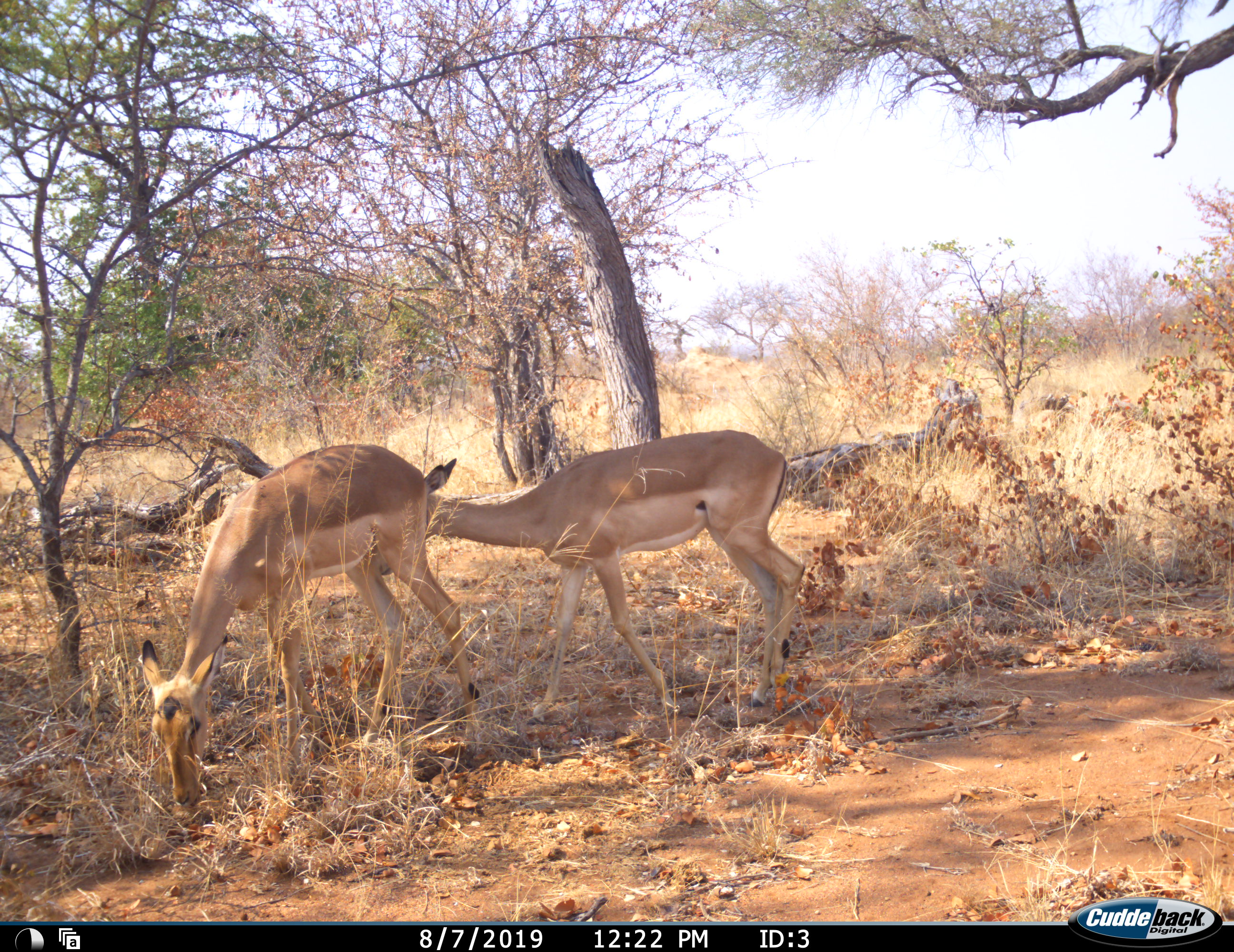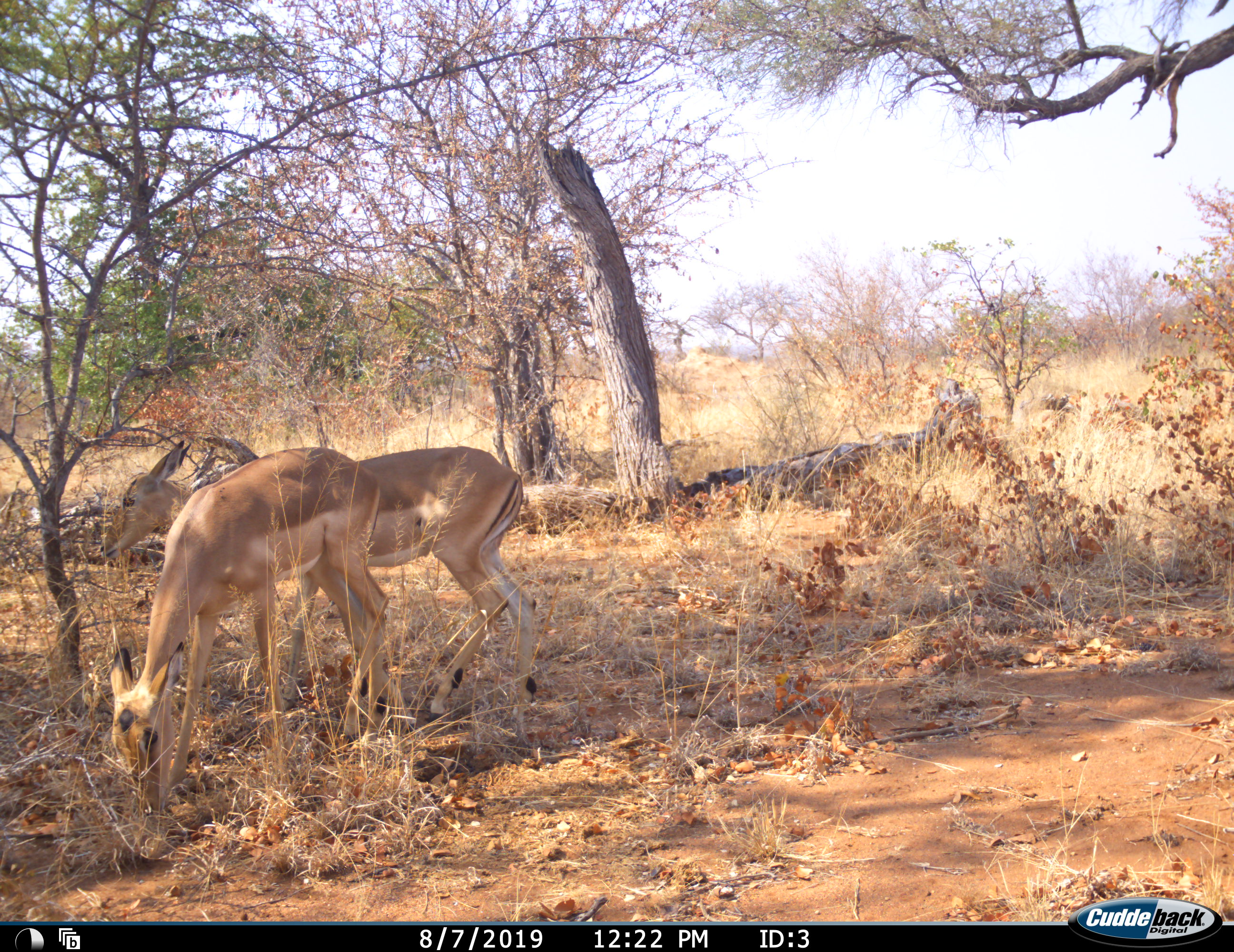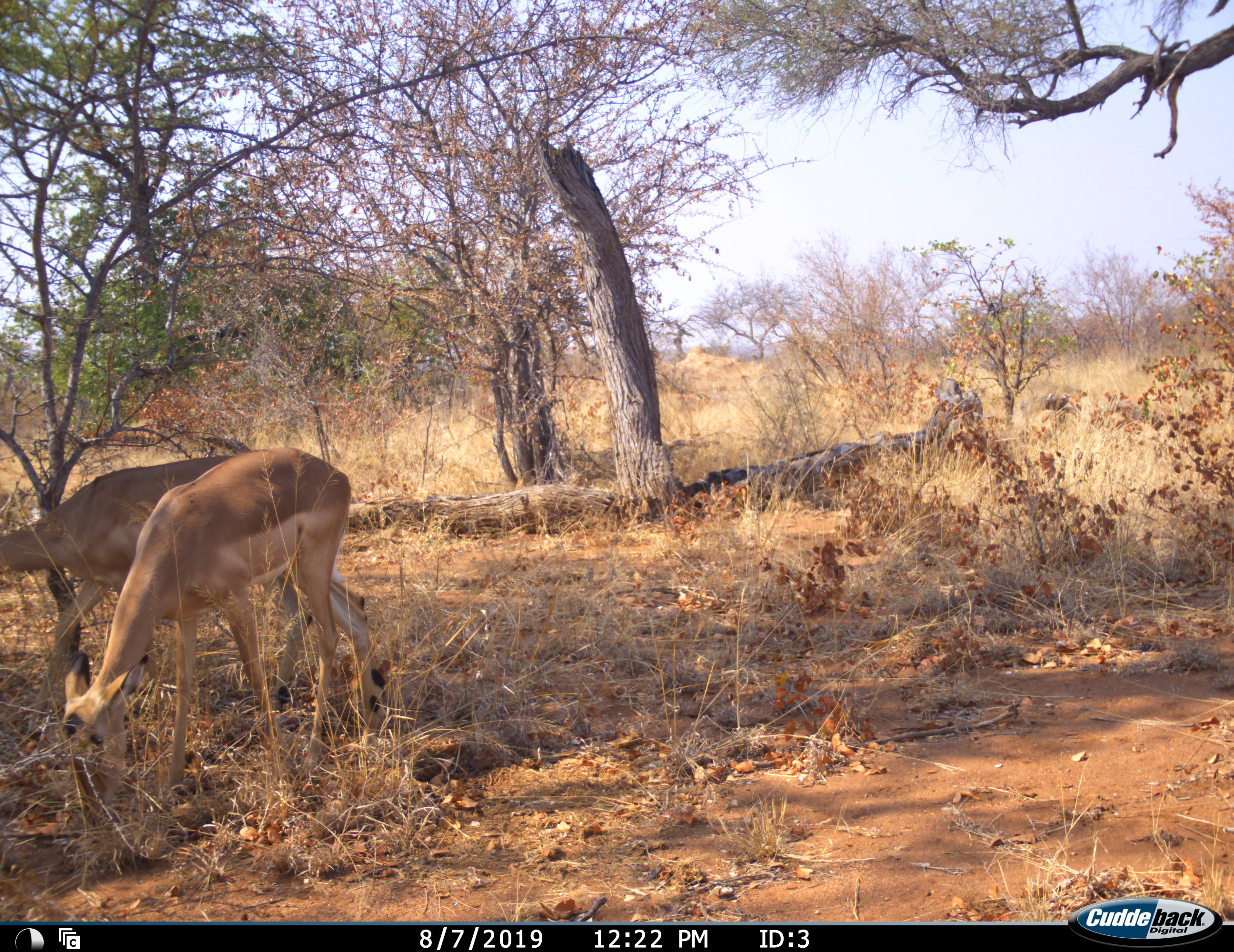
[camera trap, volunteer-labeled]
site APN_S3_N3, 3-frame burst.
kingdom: Animalia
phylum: Chordata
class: Mammalia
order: Artiodactyla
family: Bovidae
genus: Aepyceros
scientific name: Aepyceros melampus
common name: impala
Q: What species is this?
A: Impala (Aepyceros melampus).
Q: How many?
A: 2.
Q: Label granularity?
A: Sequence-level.